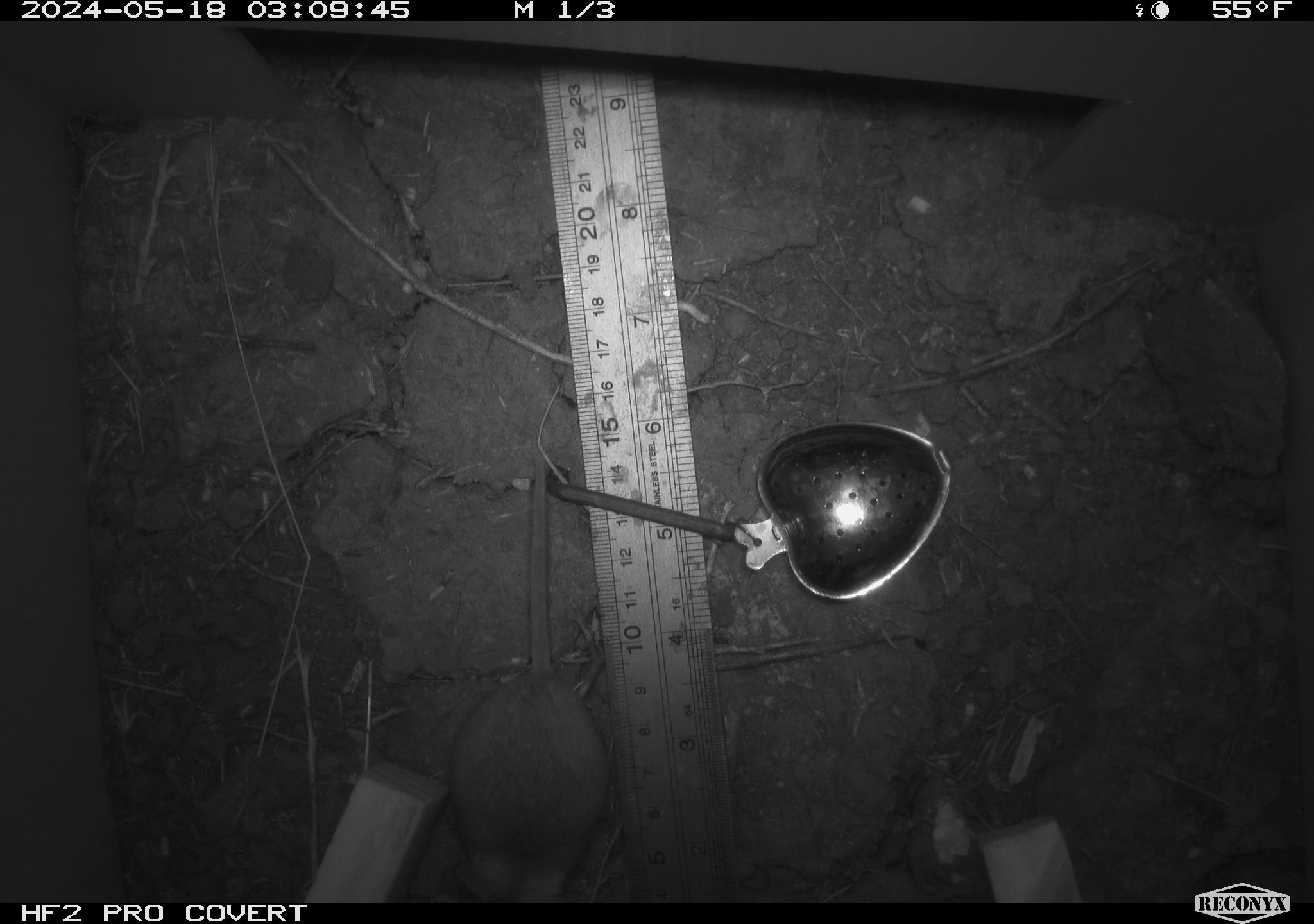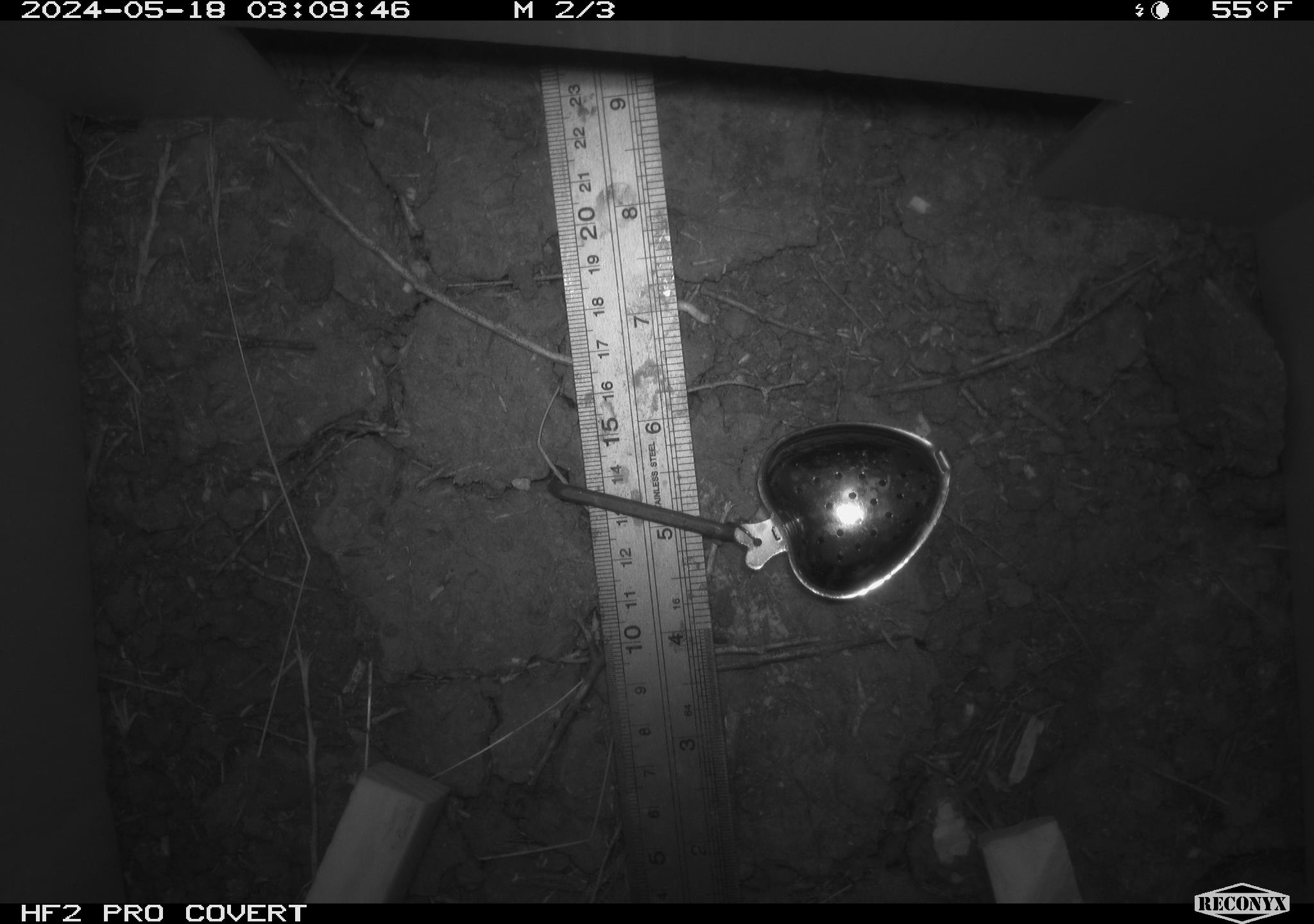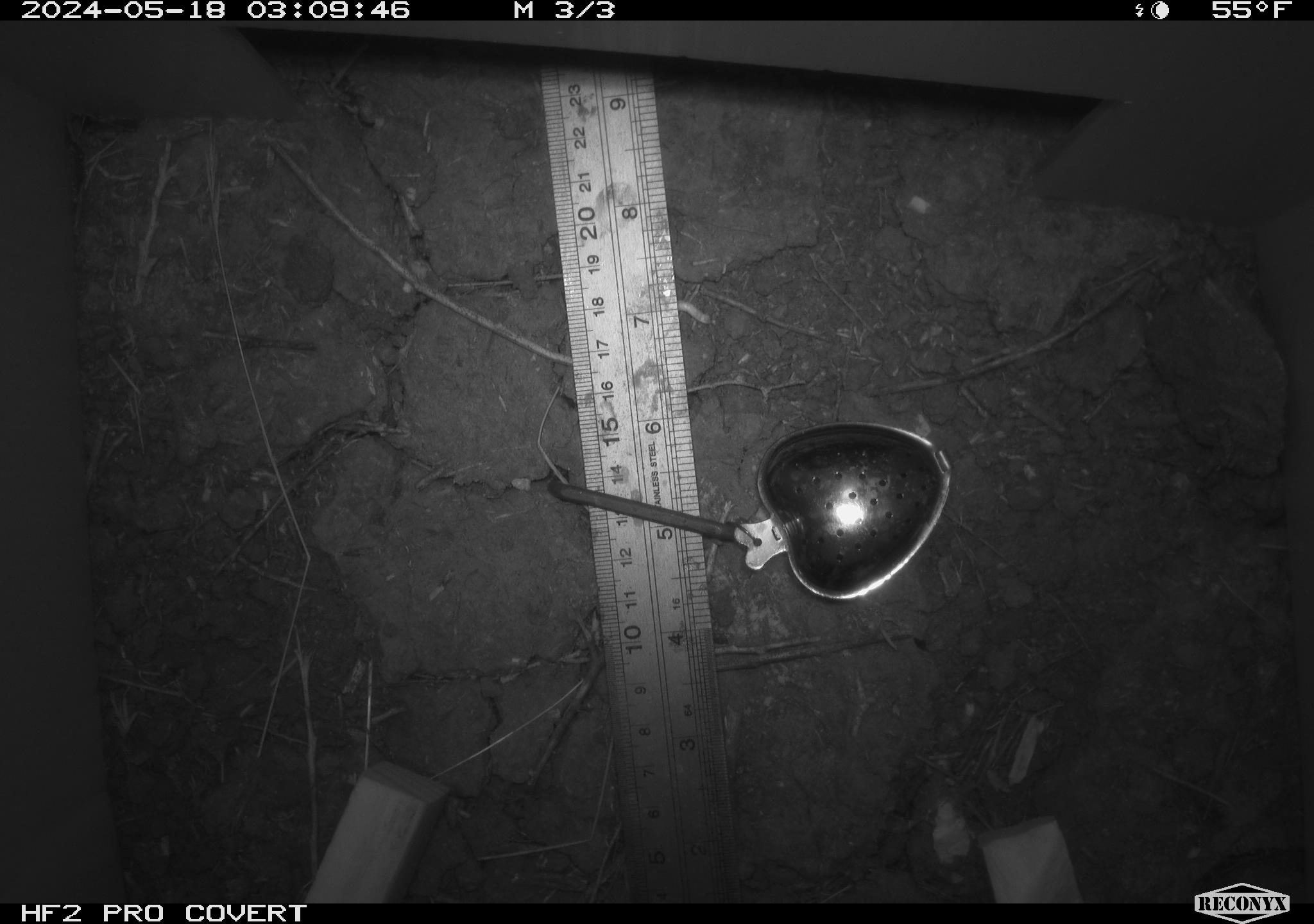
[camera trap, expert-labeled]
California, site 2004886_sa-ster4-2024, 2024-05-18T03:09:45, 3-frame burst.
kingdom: Animalia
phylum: Chordata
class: Mammalia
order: Rodentia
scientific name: Rodentia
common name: mouse species